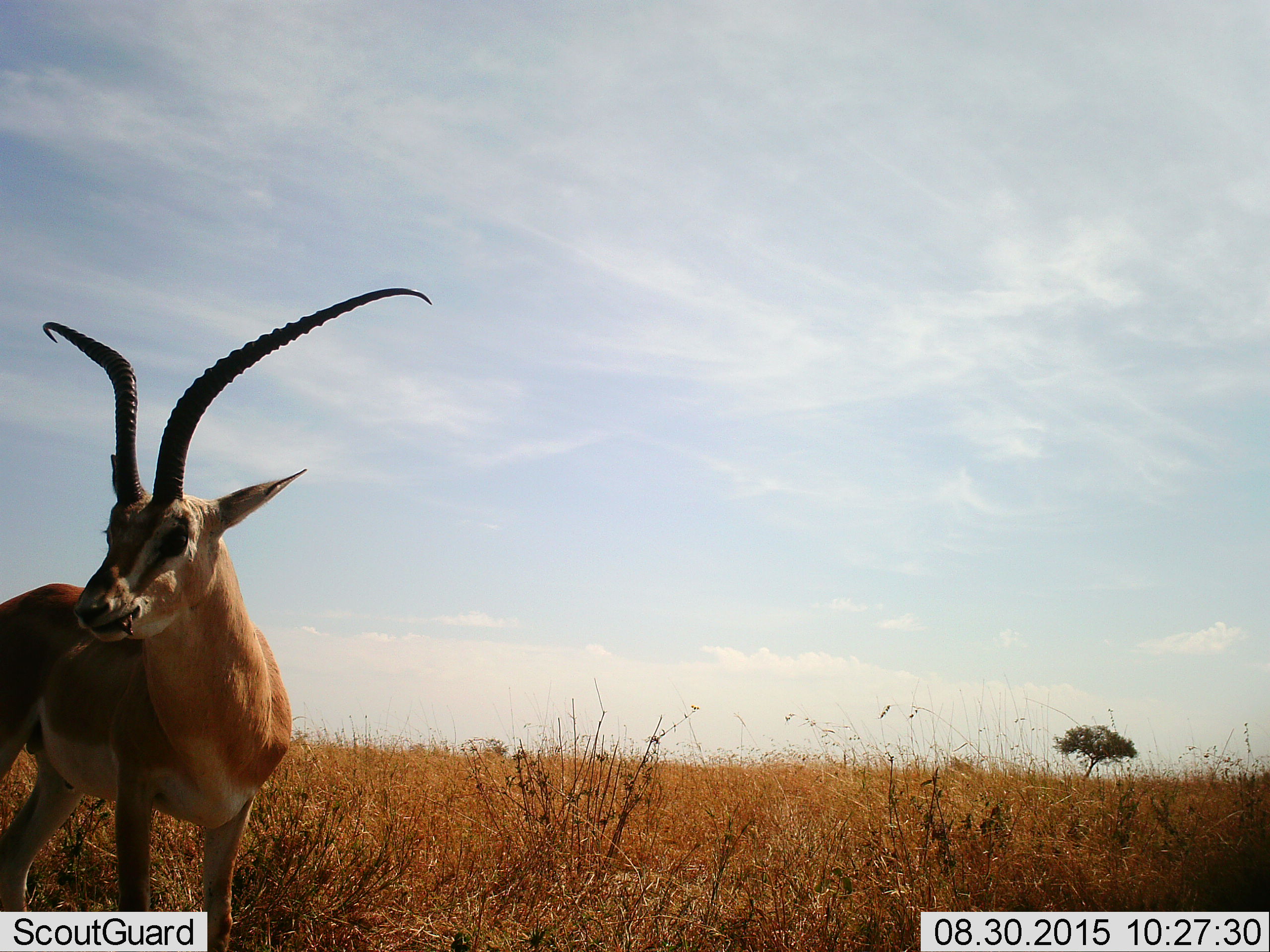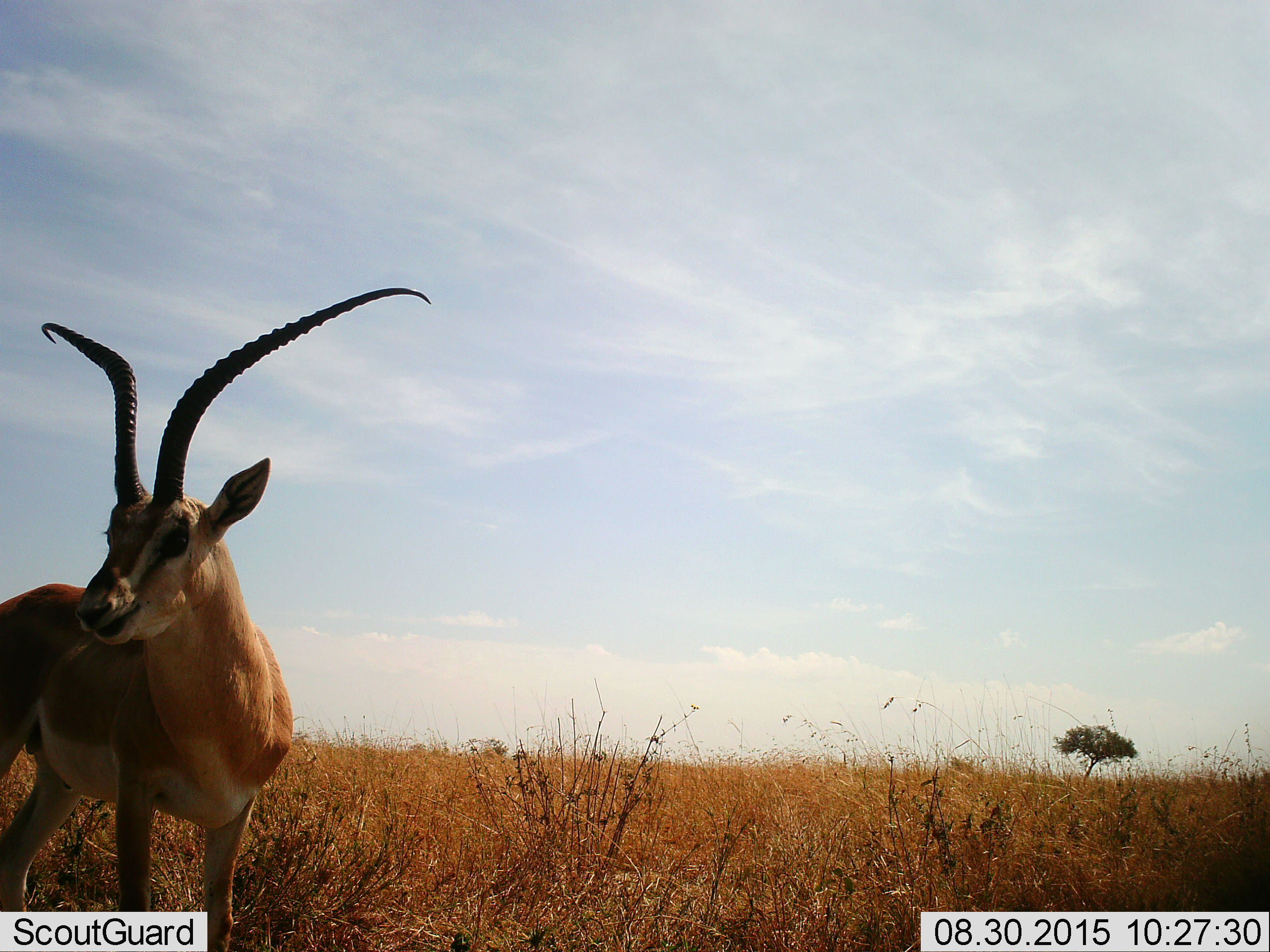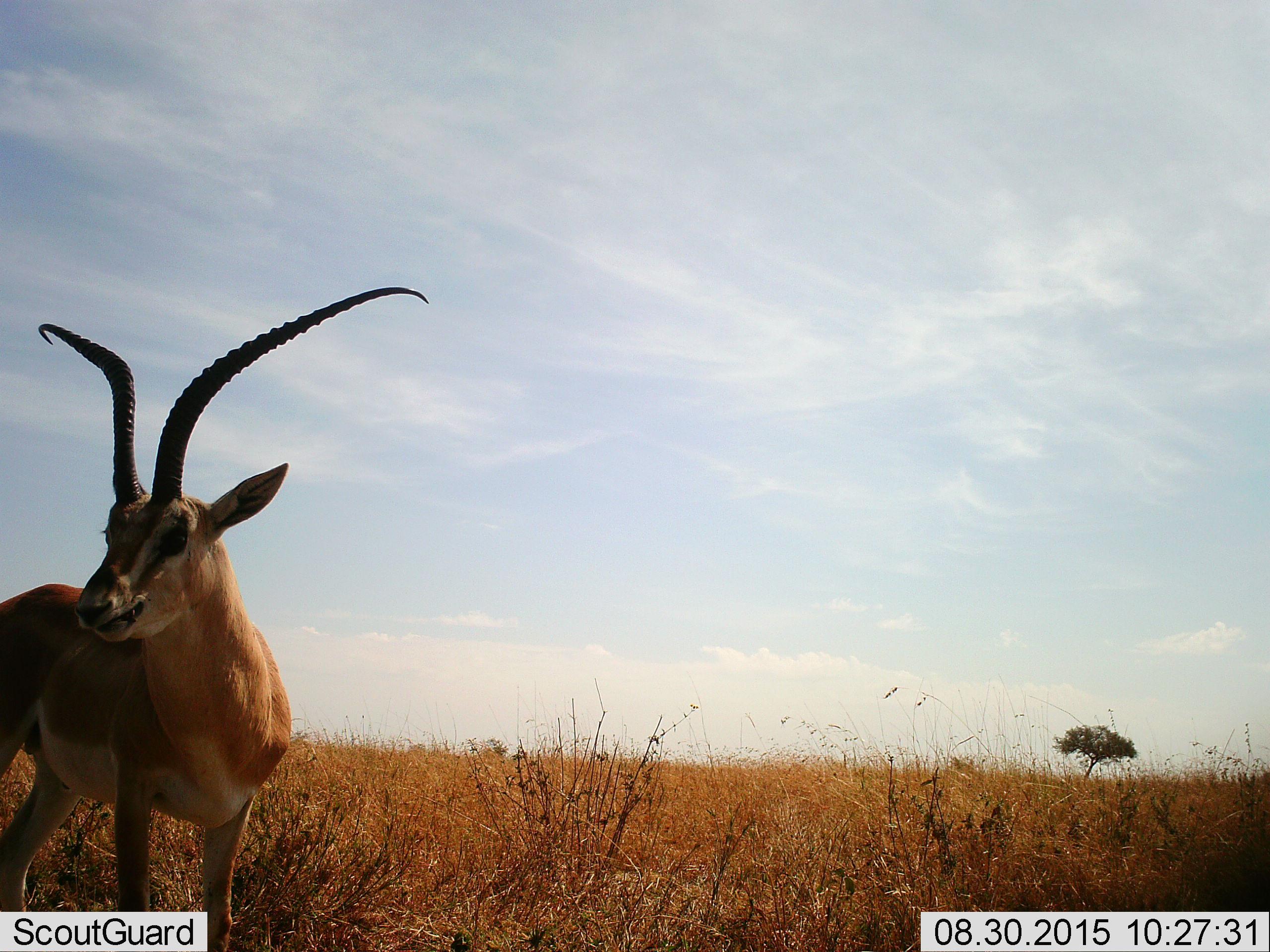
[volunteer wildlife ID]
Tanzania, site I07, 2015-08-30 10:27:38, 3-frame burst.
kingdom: Animalia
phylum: Chordata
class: Mammalia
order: Artiodactyla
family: Bovidae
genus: Nanger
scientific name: Nanger granti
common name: grant's gazelle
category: gazellegrants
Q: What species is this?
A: Gazellegrants (grant's gazelle) (Nanger granti).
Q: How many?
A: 1.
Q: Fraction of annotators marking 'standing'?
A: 100%.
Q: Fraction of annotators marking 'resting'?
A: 0%.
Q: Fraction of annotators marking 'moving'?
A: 0%.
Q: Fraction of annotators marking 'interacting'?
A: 0%.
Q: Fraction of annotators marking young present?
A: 14%.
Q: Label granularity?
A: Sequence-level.